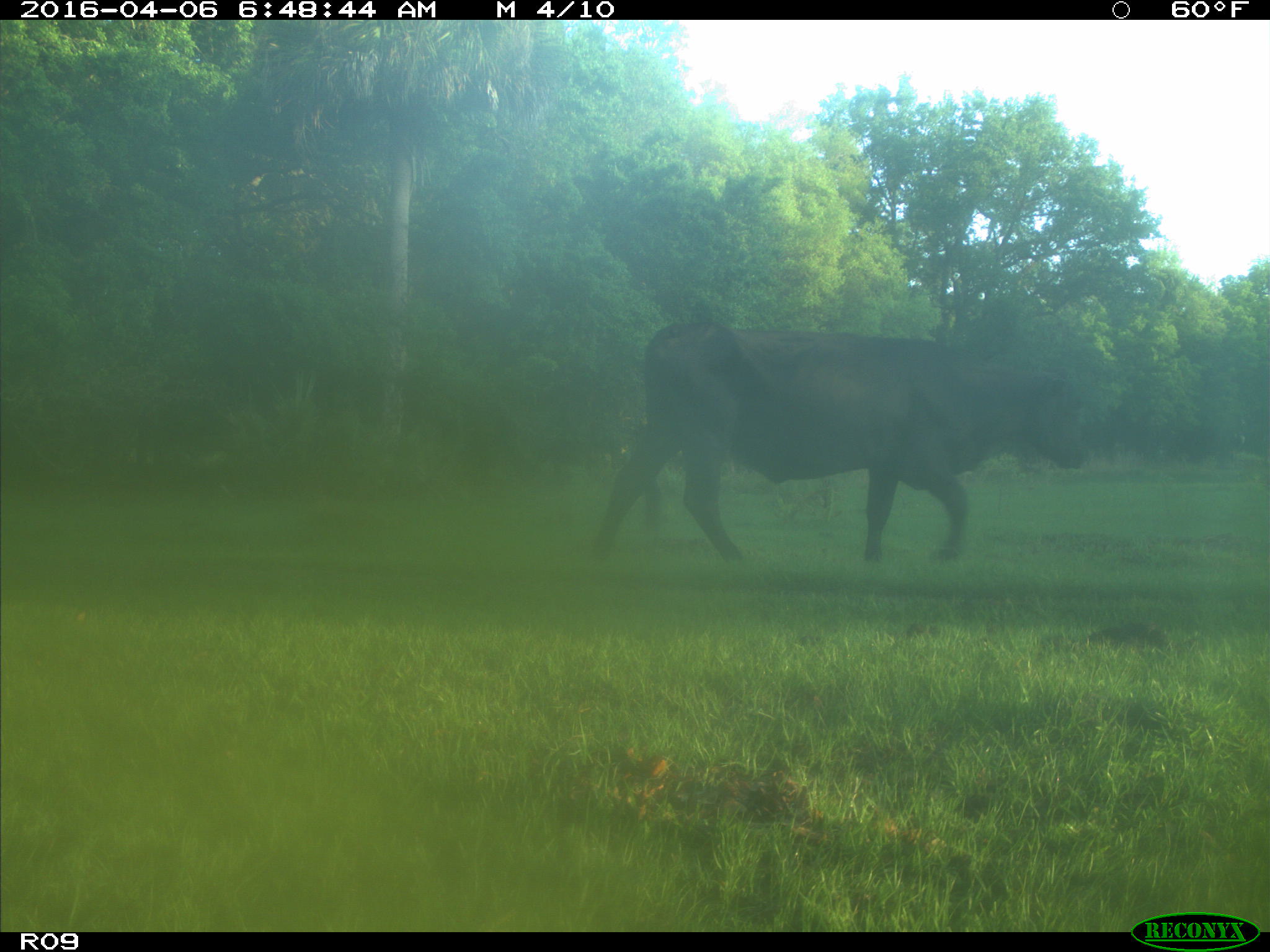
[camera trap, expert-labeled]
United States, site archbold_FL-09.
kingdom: Animalia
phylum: Chordata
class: Mammalia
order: Artiodactyla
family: Bovidae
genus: Bos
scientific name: Bos taurus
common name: domestic cow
Bos taurus (domestic cow).